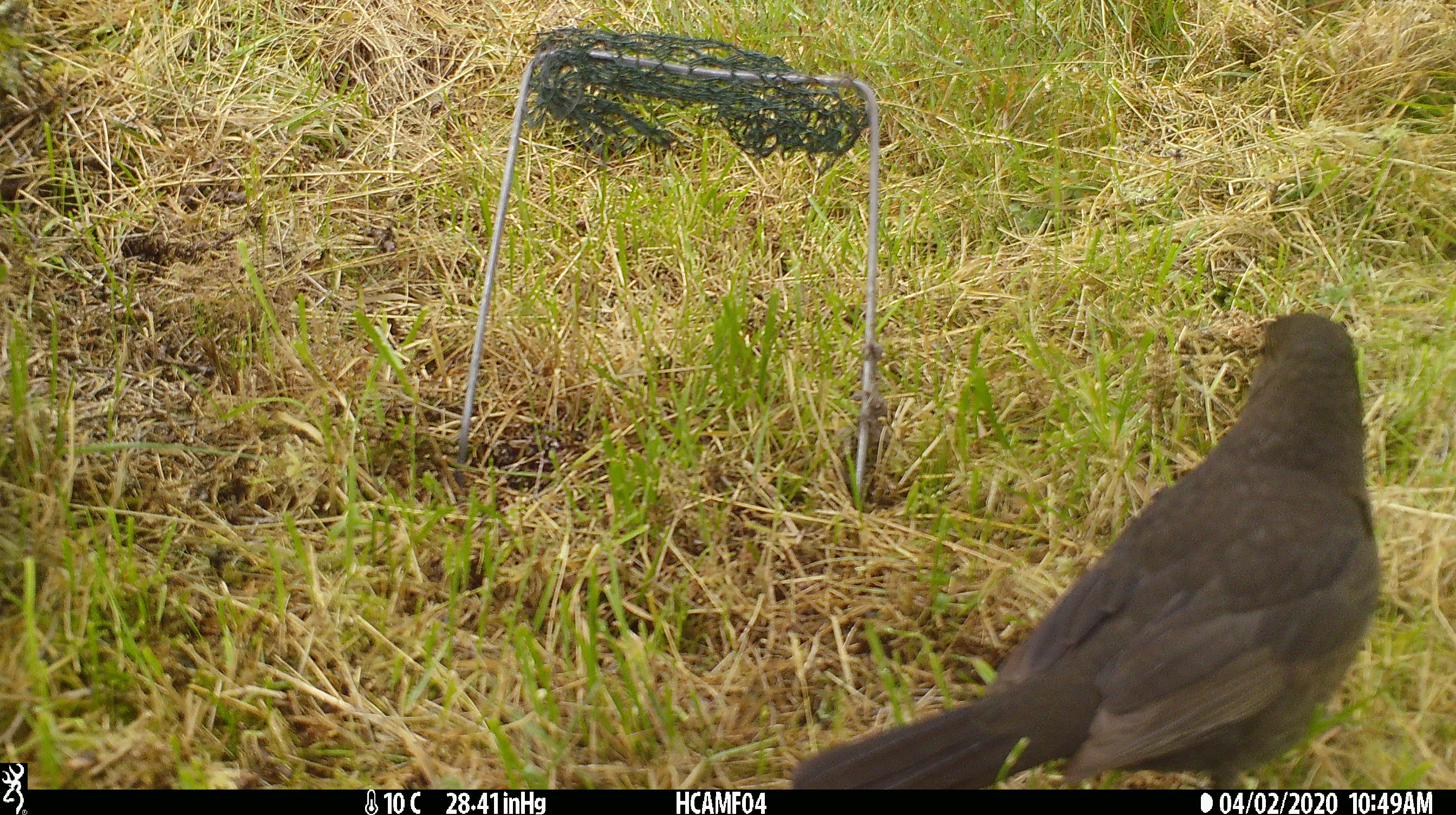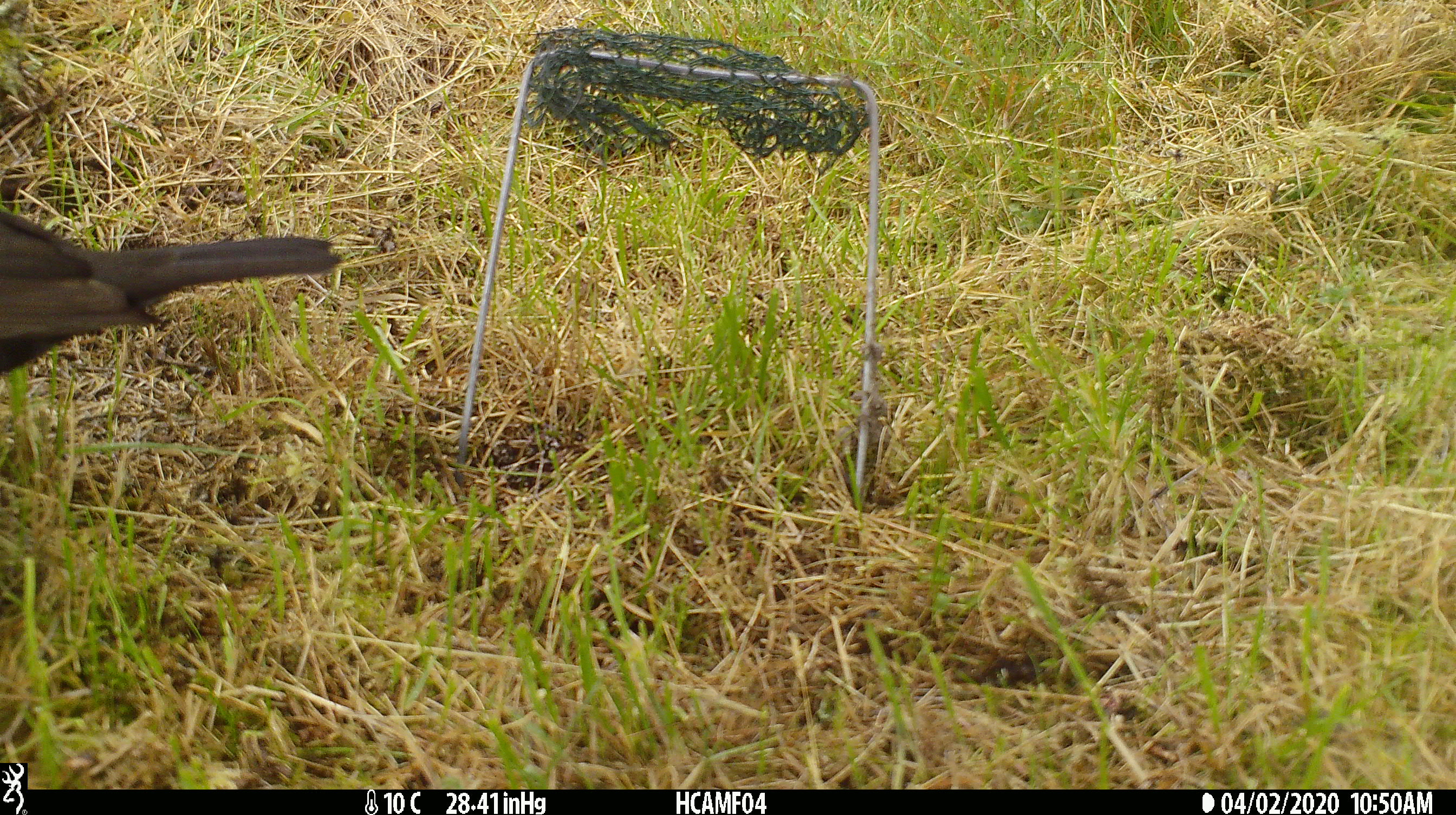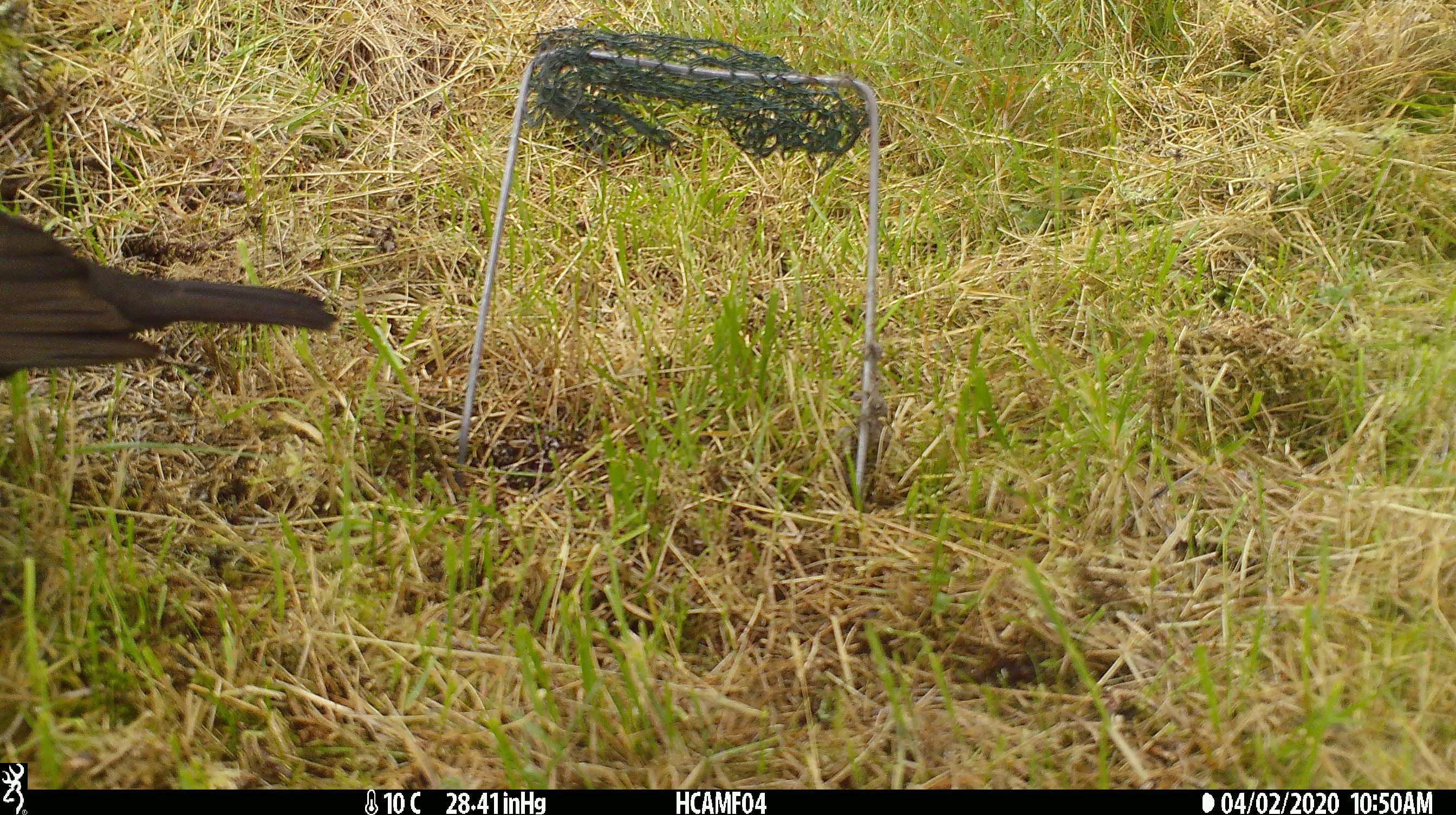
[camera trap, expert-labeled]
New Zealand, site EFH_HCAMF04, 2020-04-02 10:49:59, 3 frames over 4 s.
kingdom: Animalia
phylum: Chordata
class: Aves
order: Passeriformes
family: Turdidae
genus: Turdus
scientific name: Turdus merula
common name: eurasian blackbird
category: blackbird